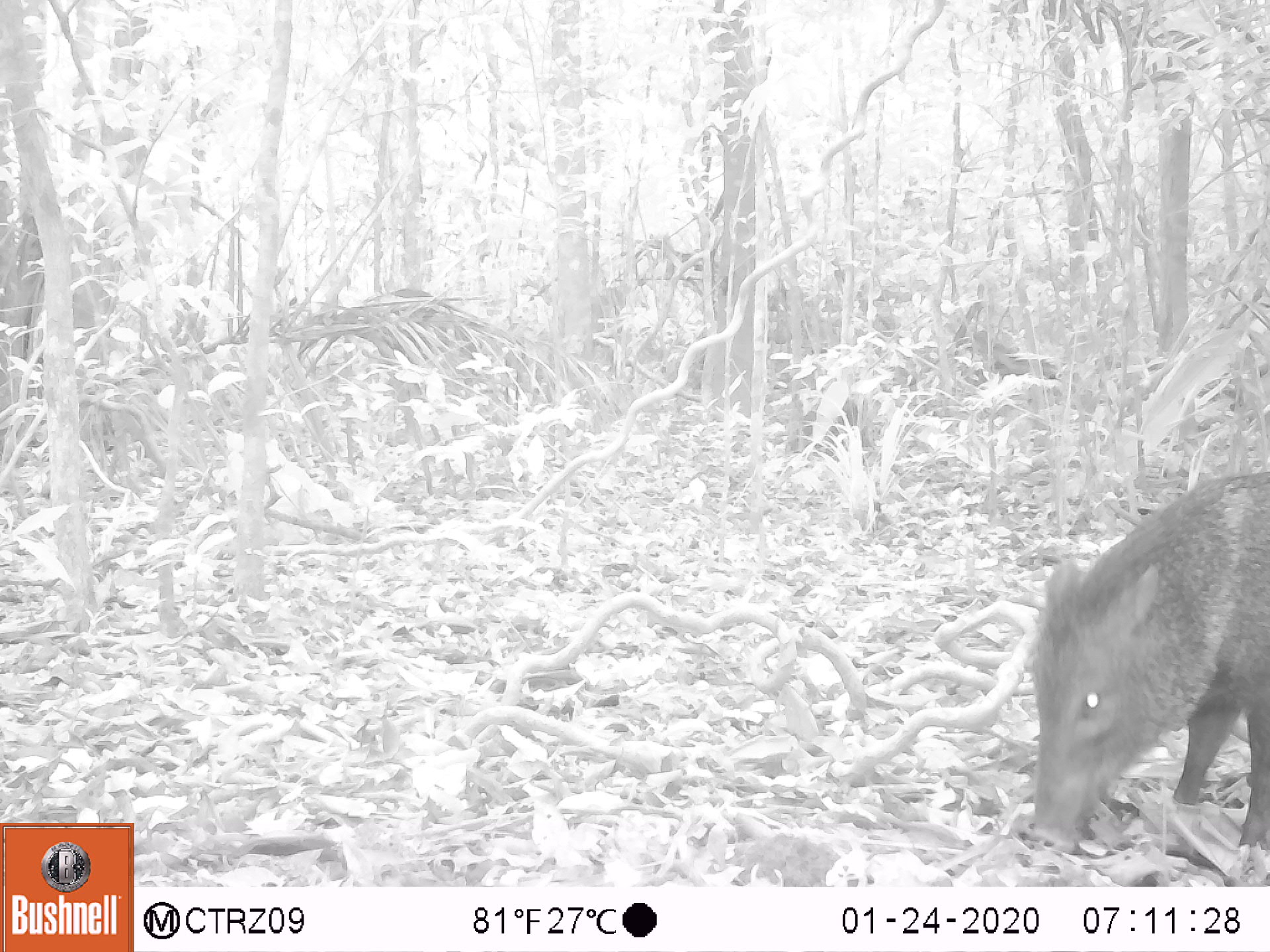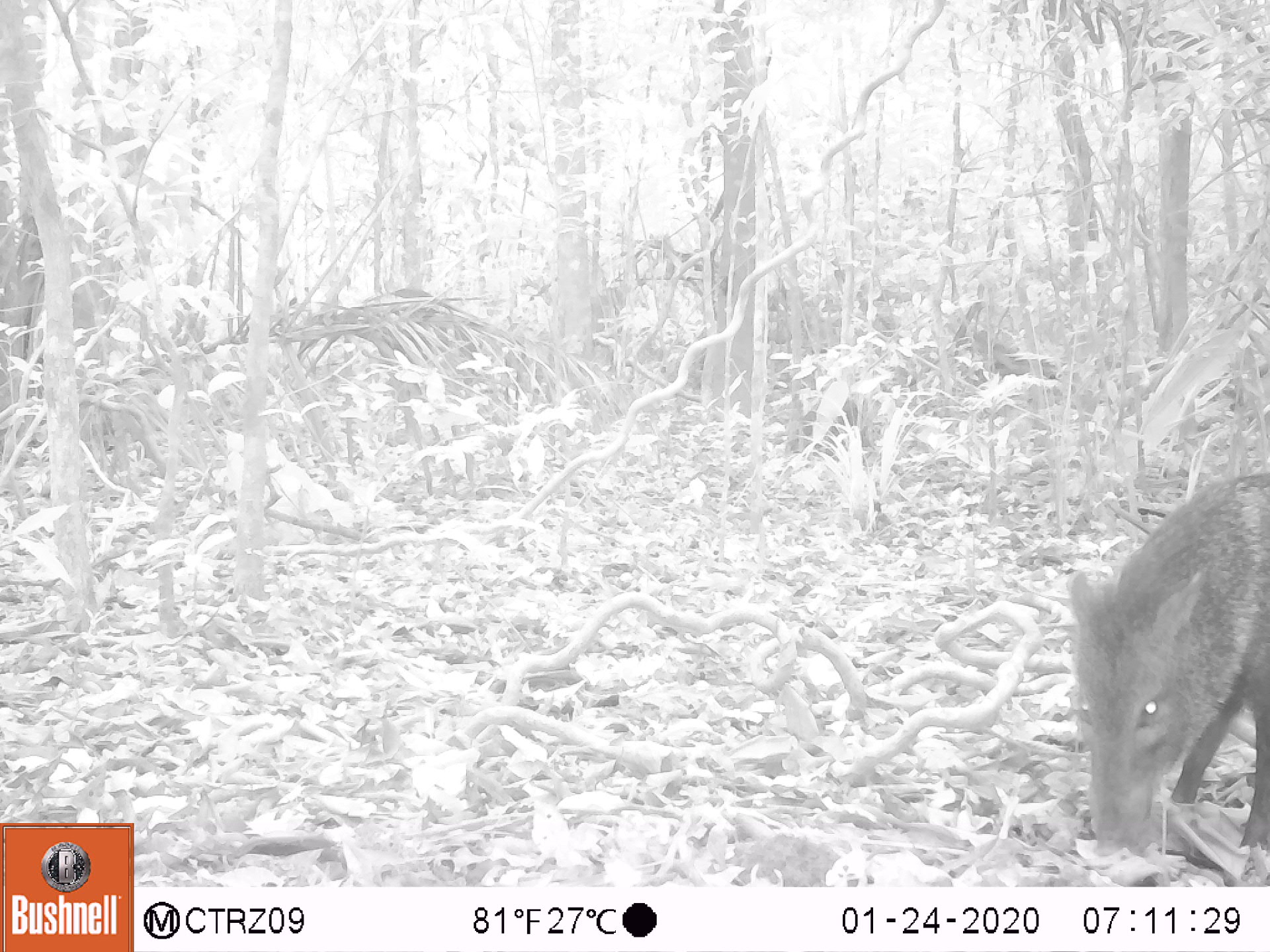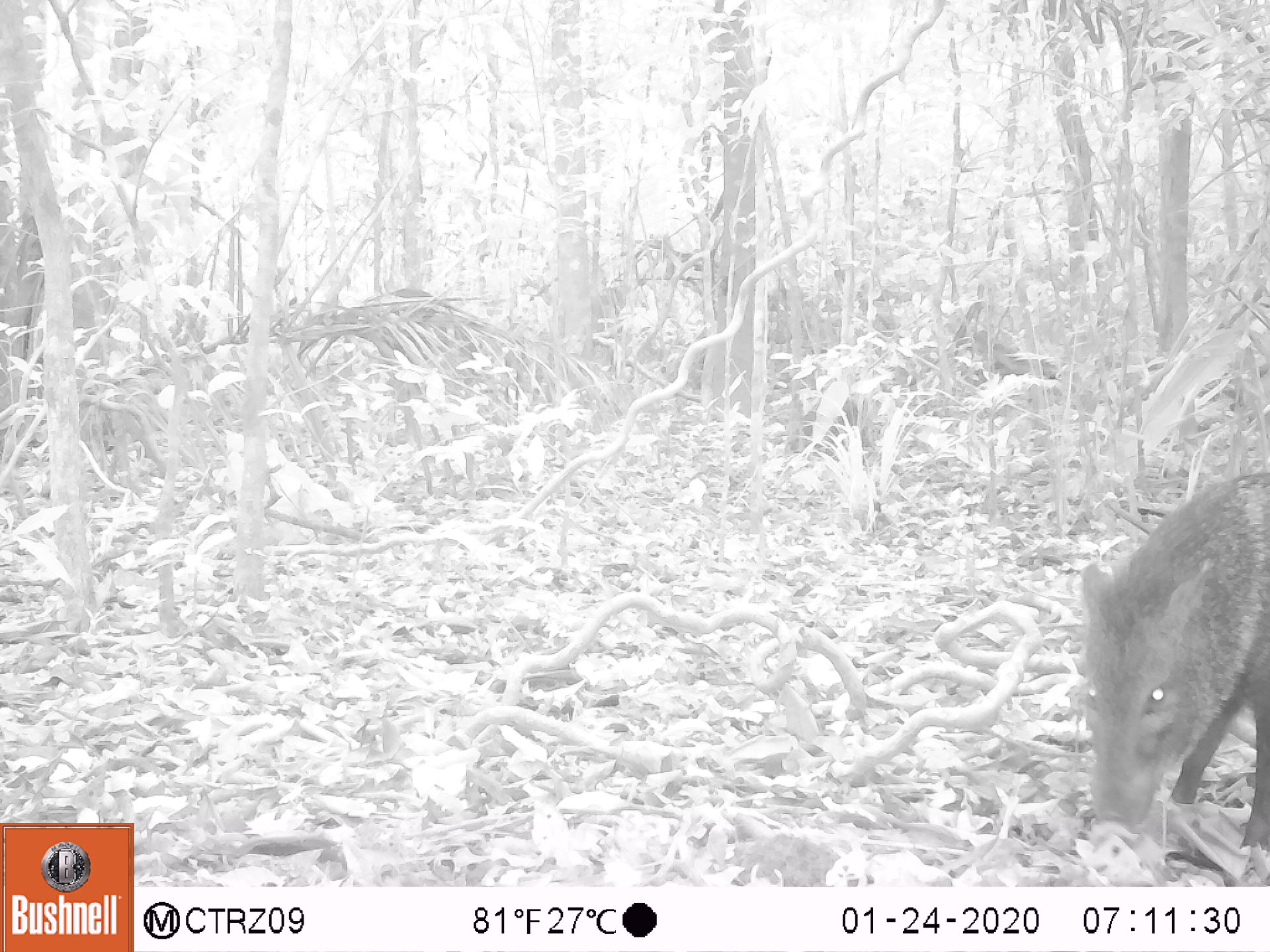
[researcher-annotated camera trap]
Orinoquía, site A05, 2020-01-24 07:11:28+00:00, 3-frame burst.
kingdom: Animalia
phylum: Chordata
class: Mammalia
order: Artiodactyla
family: Tayassuidae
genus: Pecari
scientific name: Pecari tajacu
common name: collared peccary